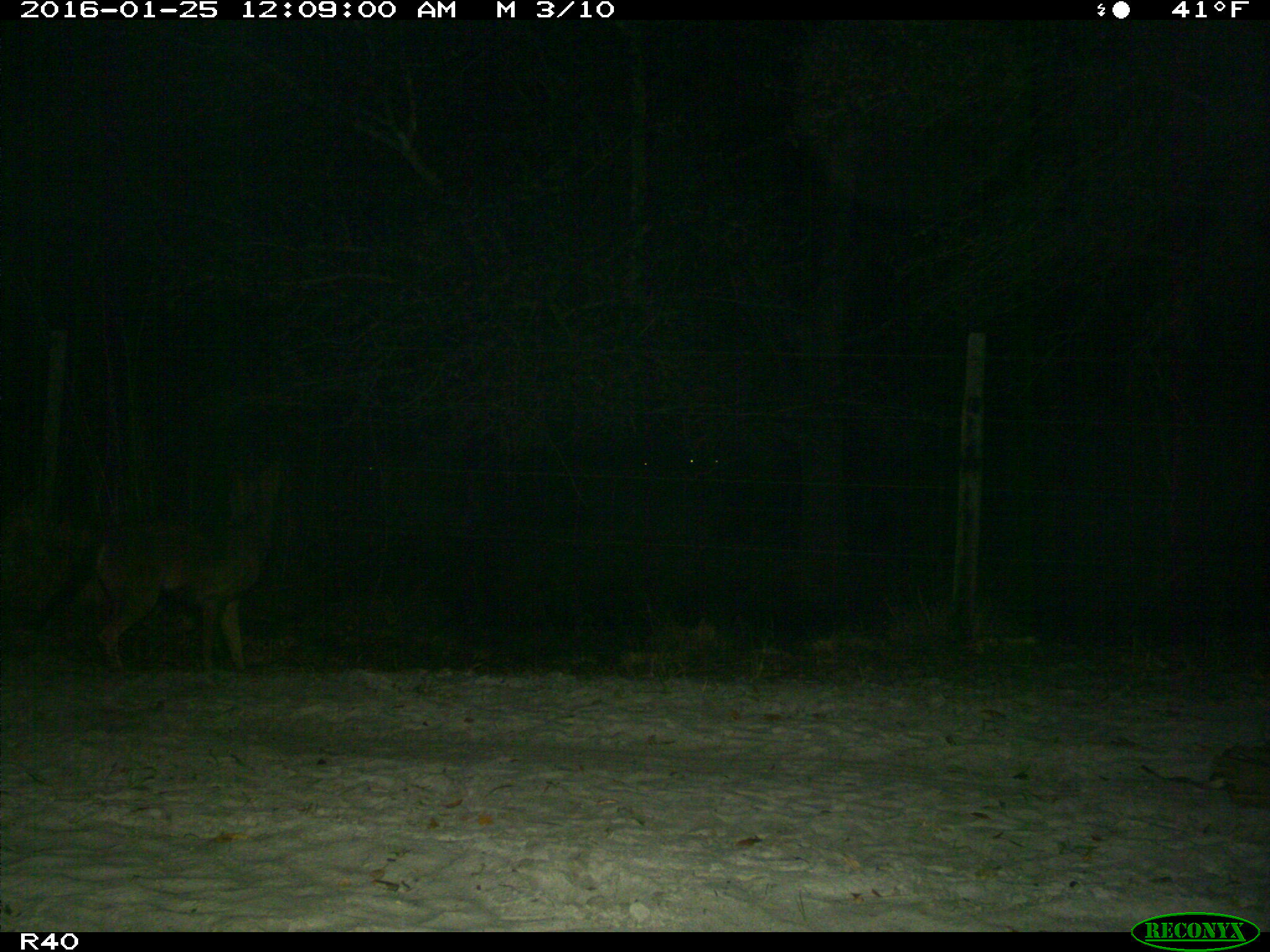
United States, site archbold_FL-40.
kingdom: Animalia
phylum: Chordata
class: Mammalia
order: Carnivora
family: Felidae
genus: Lynx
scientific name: Lynx rufus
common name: bobcat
Lynx rufus (bobcat).